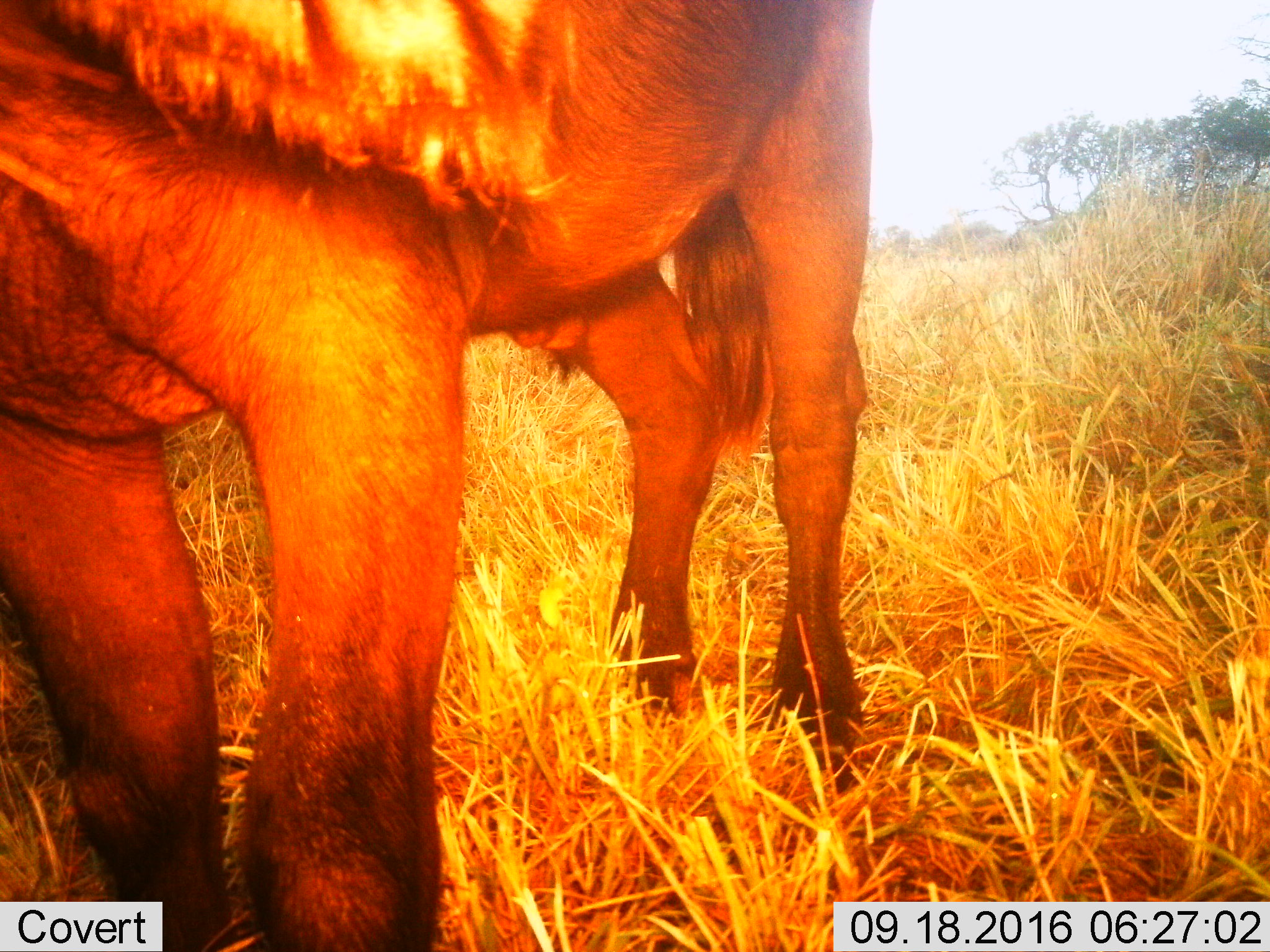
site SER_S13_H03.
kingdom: Animalia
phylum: Chordata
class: Mammalia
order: Artiodactyla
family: Bovidae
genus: Syncerus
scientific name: Syncerus caffer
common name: african buffalo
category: buffalo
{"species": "buffalo (african buffalo) (Syncerus caffer)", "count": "1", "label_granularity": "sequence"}